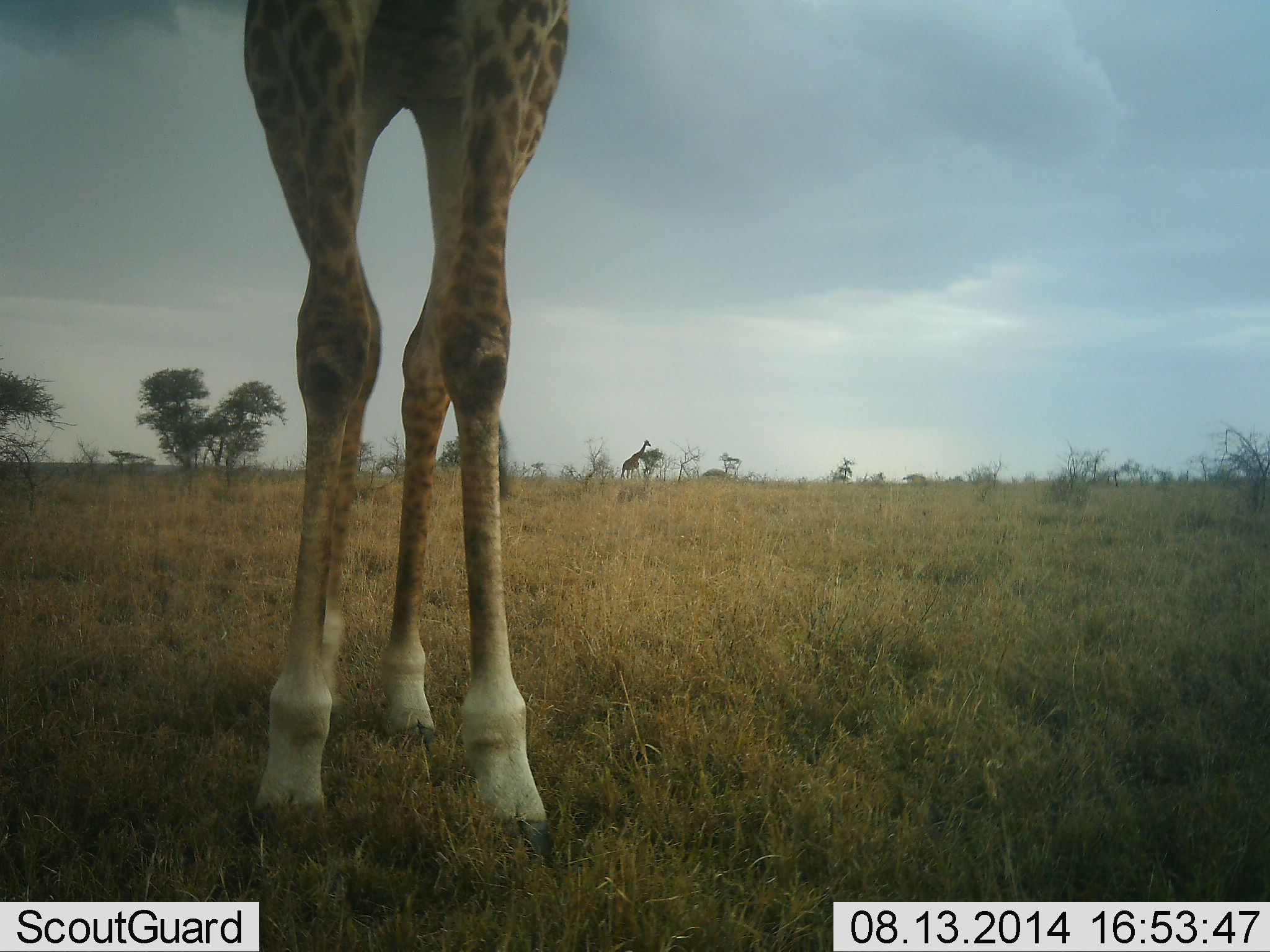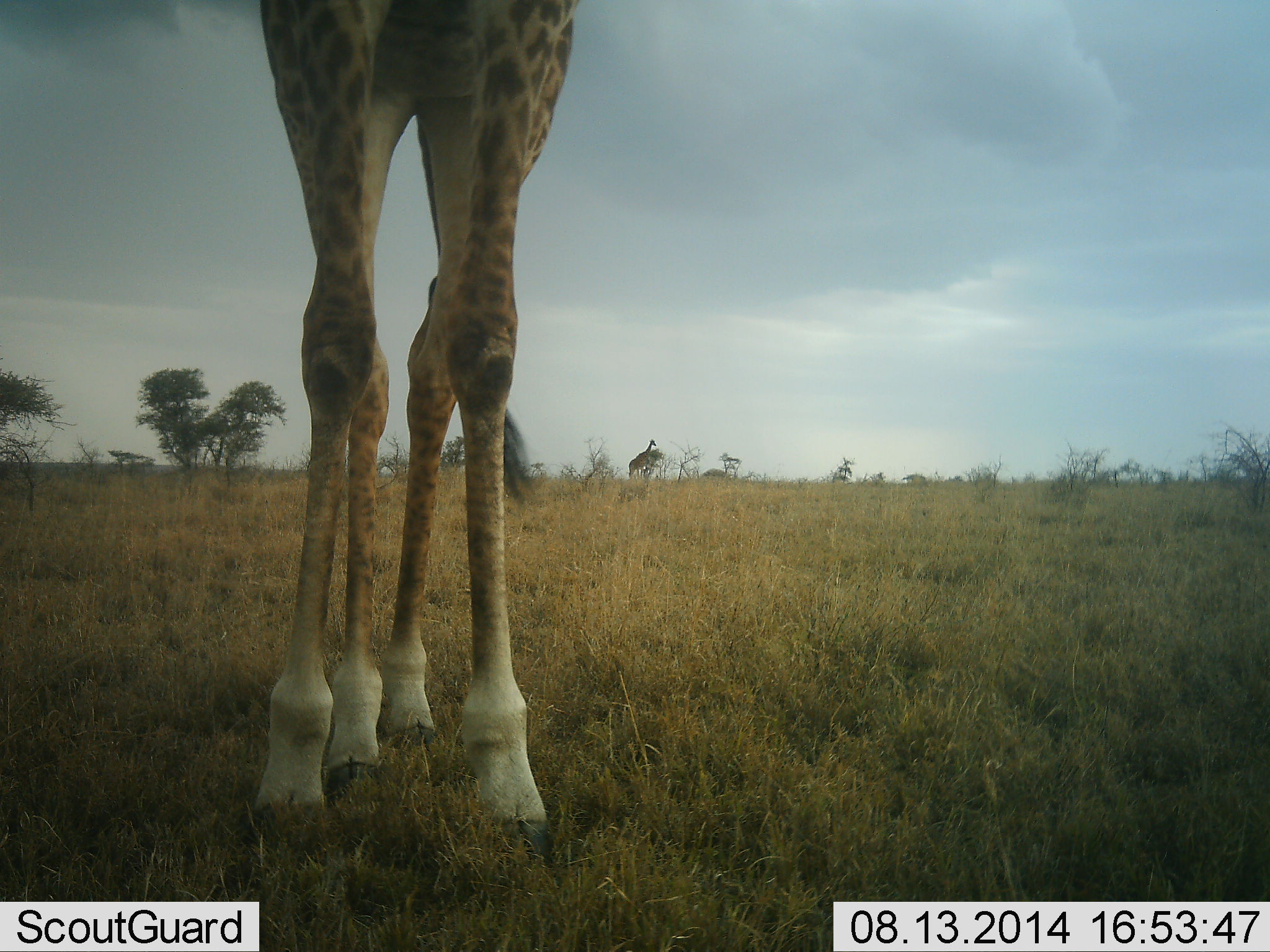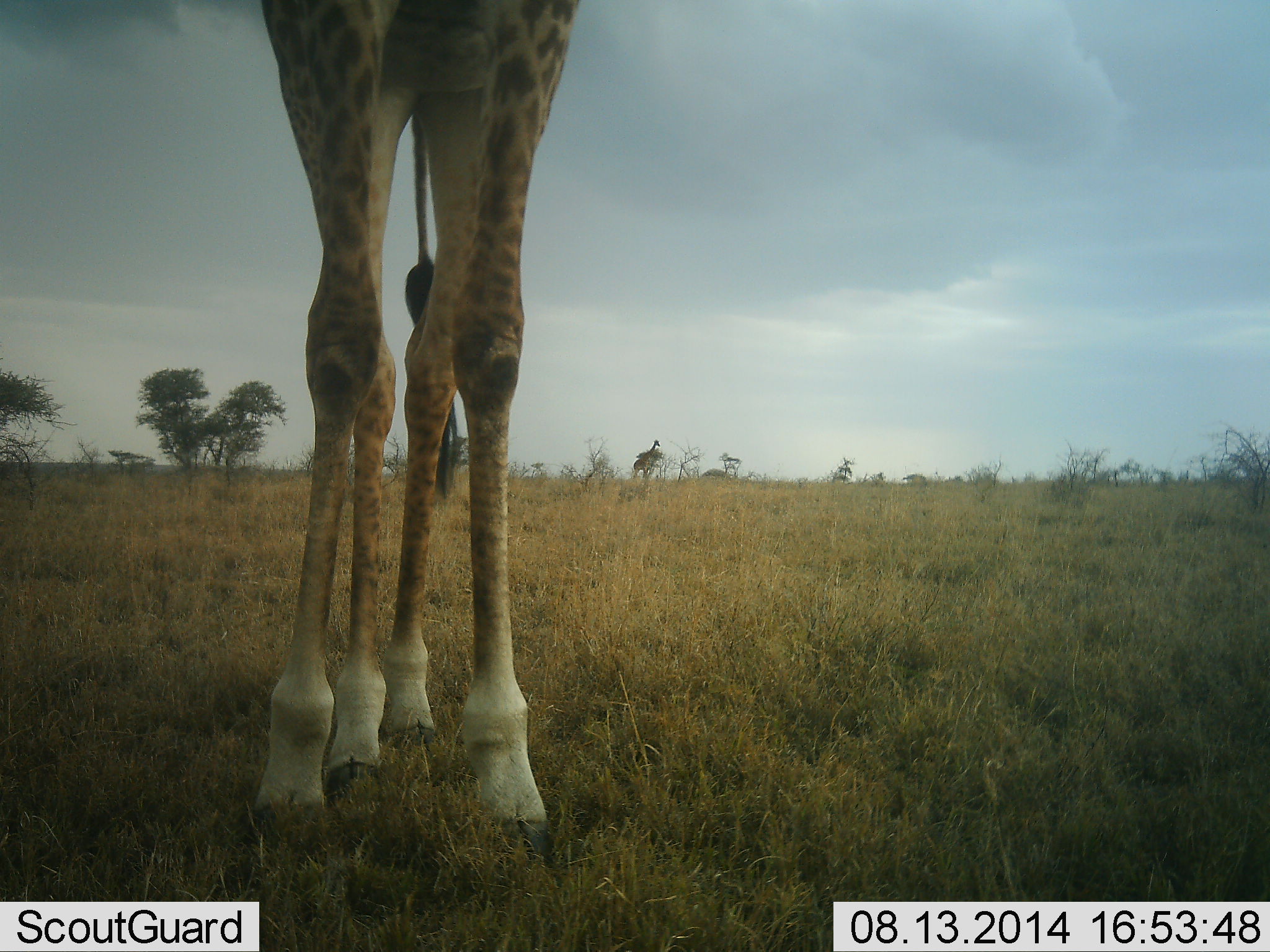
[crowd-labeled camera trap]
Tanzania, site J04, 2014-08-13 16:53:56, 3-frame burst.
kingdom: Animalia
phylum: Chordata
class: Mammalia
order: Artiodactyla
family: Giraffidae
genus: Giraffa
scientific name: Giraffa camelopardalis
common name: giraffe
Giraffe (Giraffa camelopardalis), count 2. Behavior (volunteer vote fractions): standing 100%, resting 0%, moving 70%, interacting 0%. Young present (vote fraction): 0%. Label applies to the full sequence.